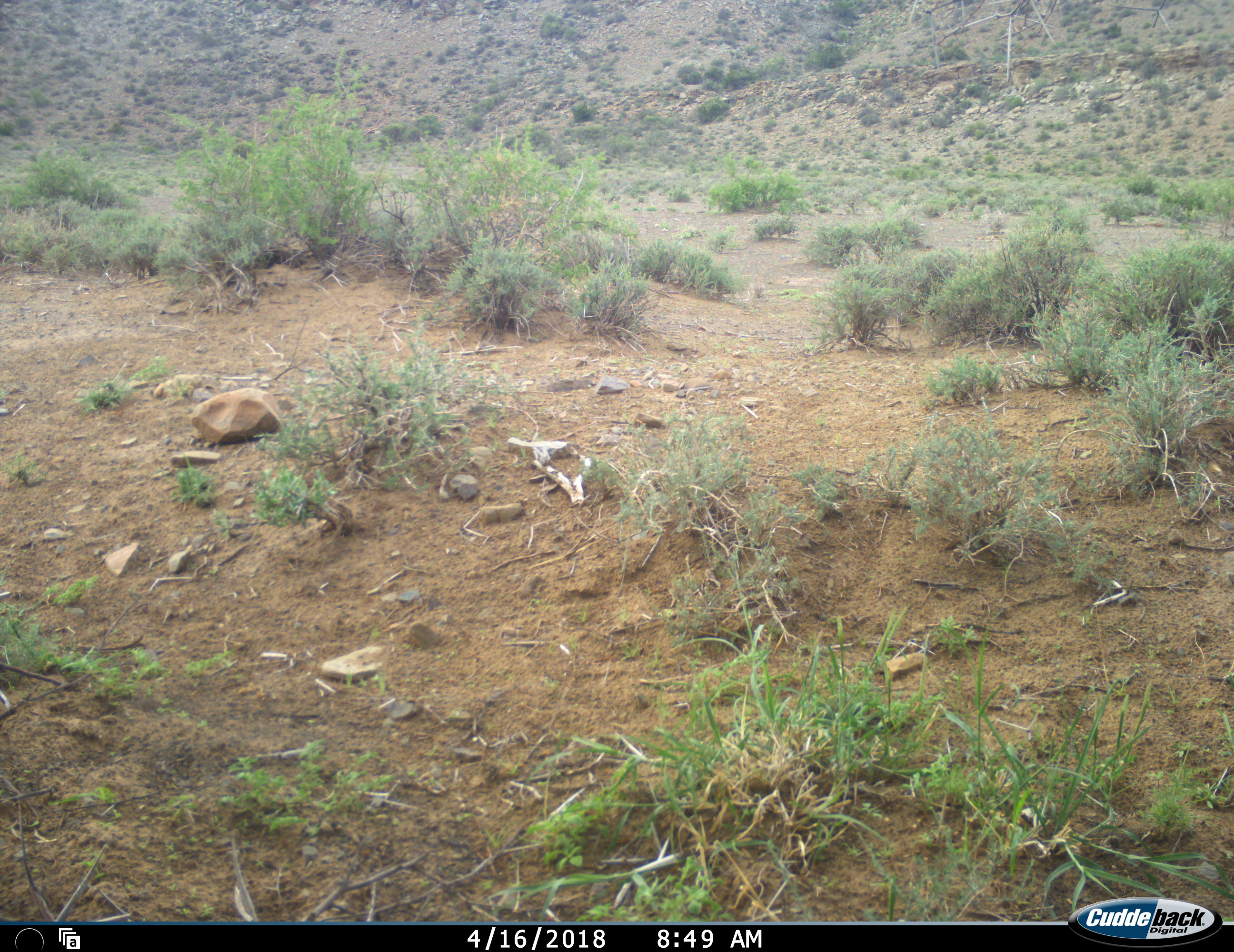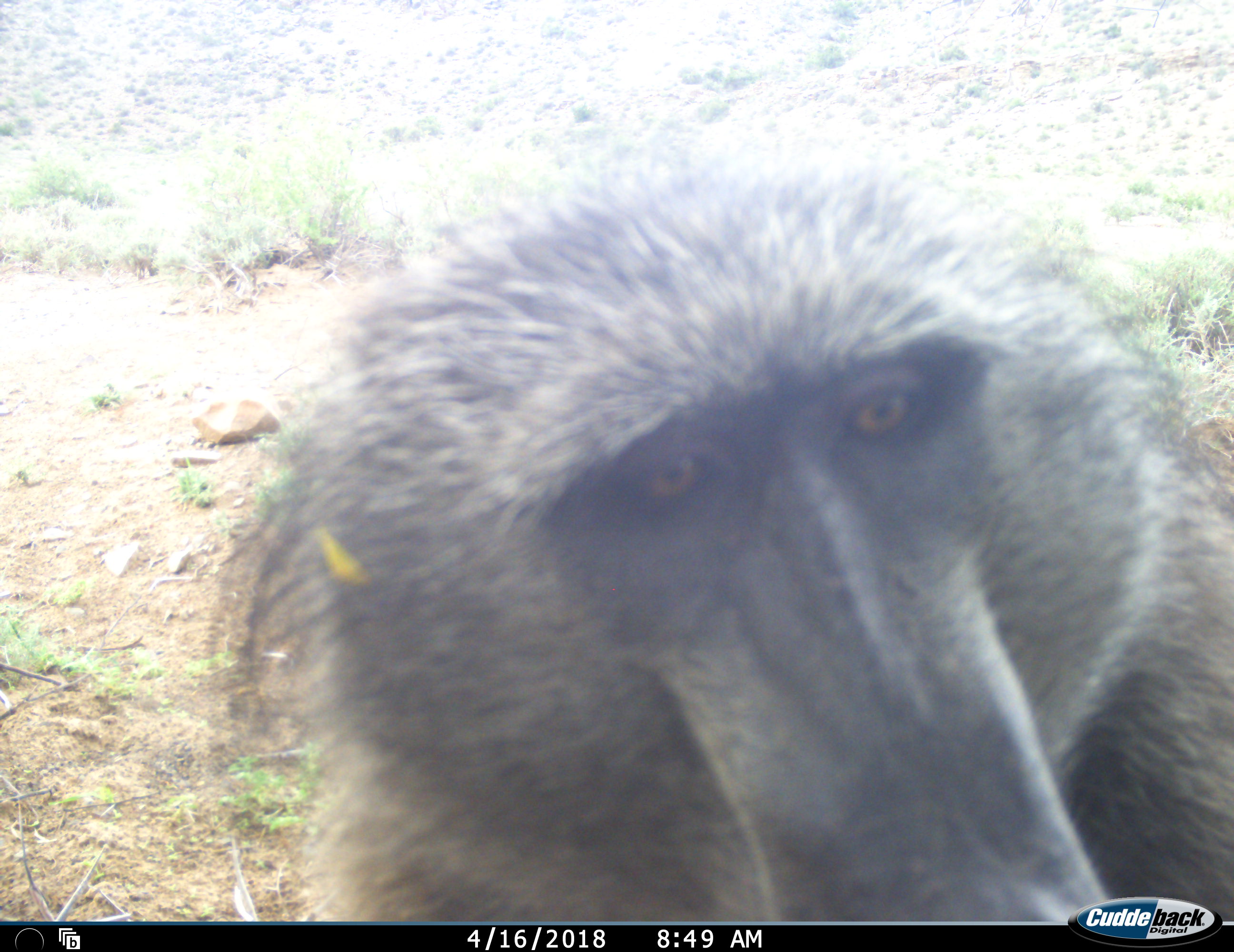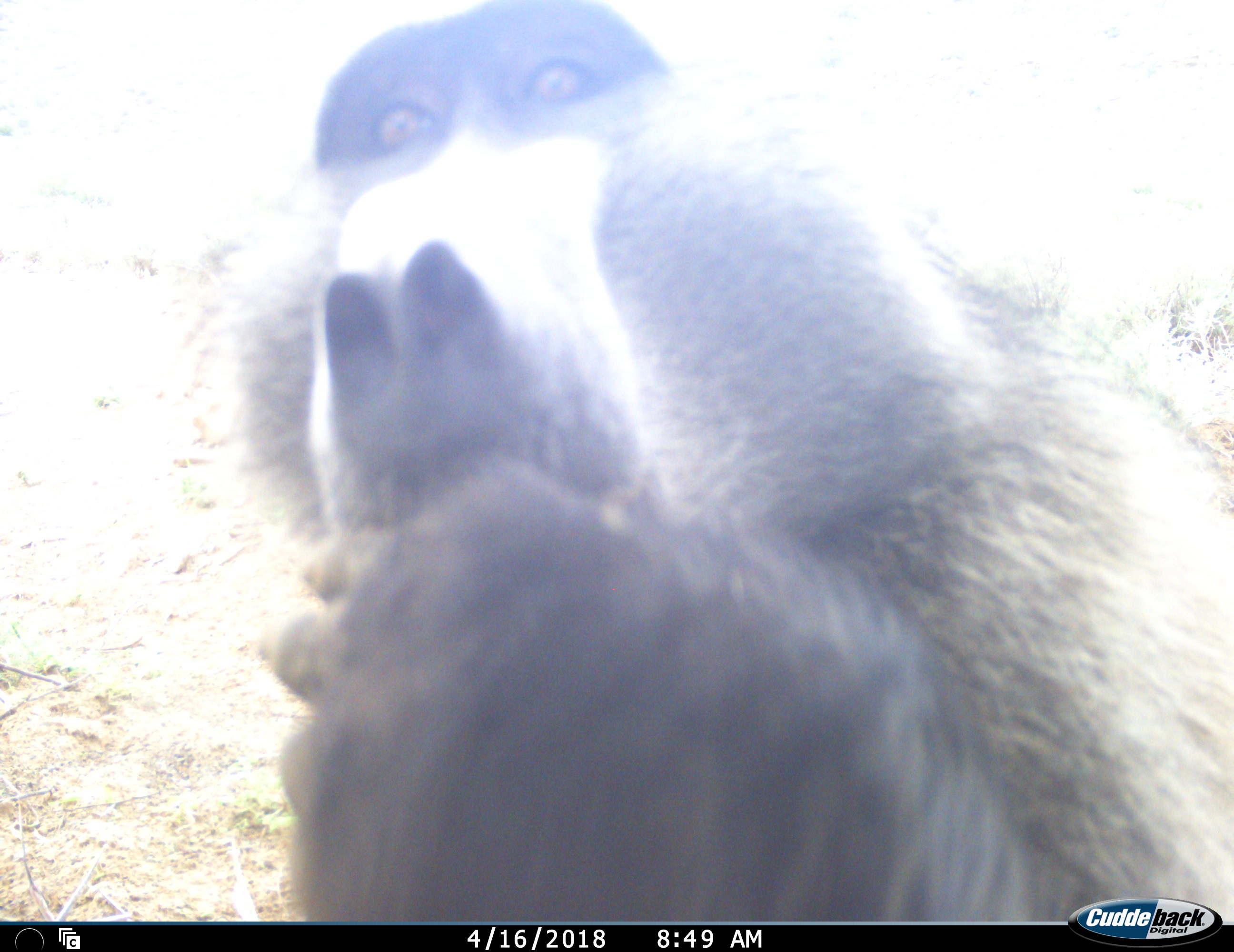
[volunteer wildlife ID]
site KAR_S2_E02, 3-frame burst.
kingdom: Animalia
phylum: Chordata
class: Mammalia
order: Primates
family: Cercopithecidae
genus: Papio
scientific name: Papio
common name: baboon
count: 1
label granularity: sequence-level